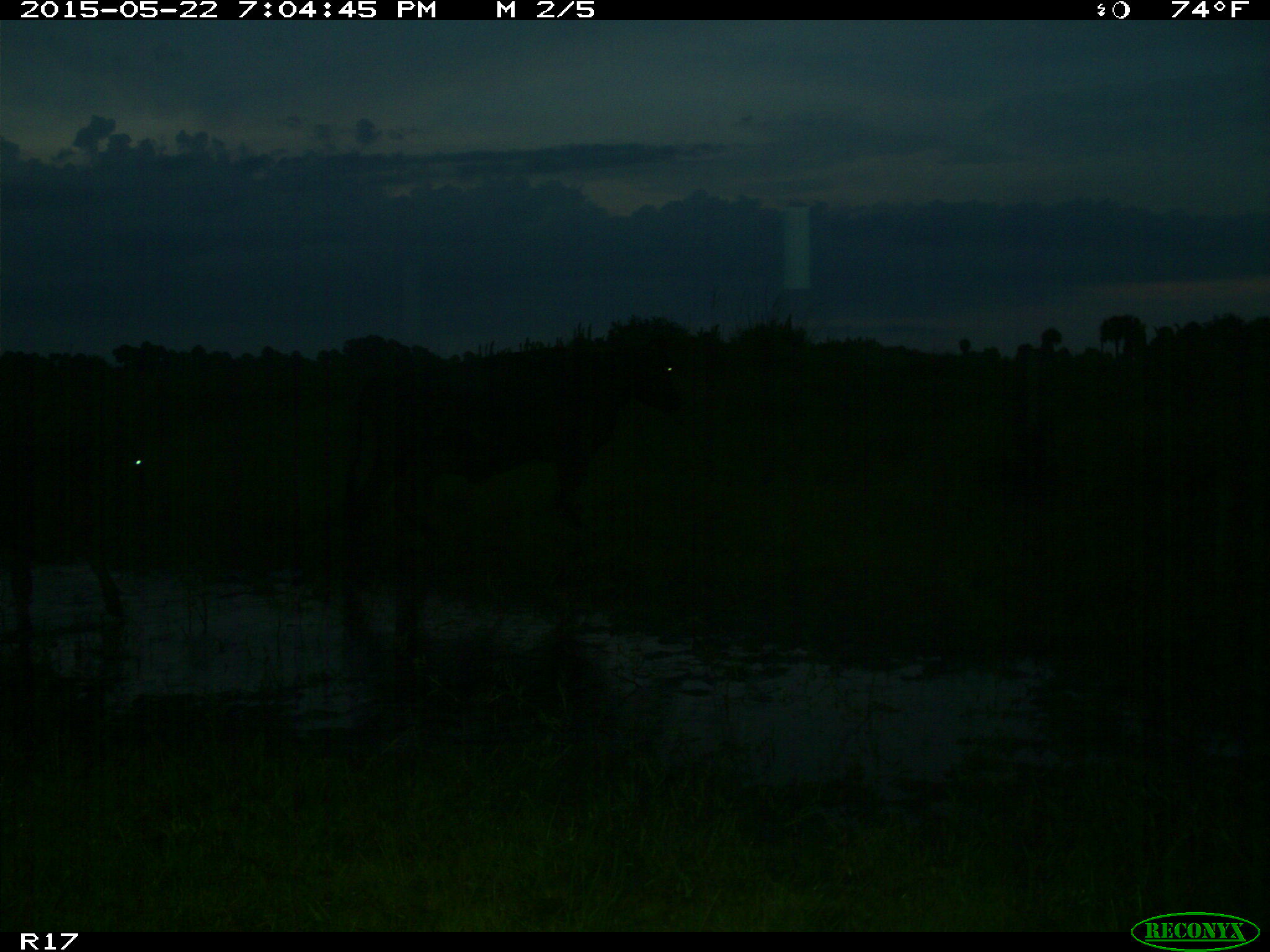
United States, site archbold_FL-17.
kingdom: Animalia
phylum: Chordata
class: Mammalia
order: Artiodactyla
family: Bovidae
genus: Bos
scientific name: Bos taurus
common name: domestic cow